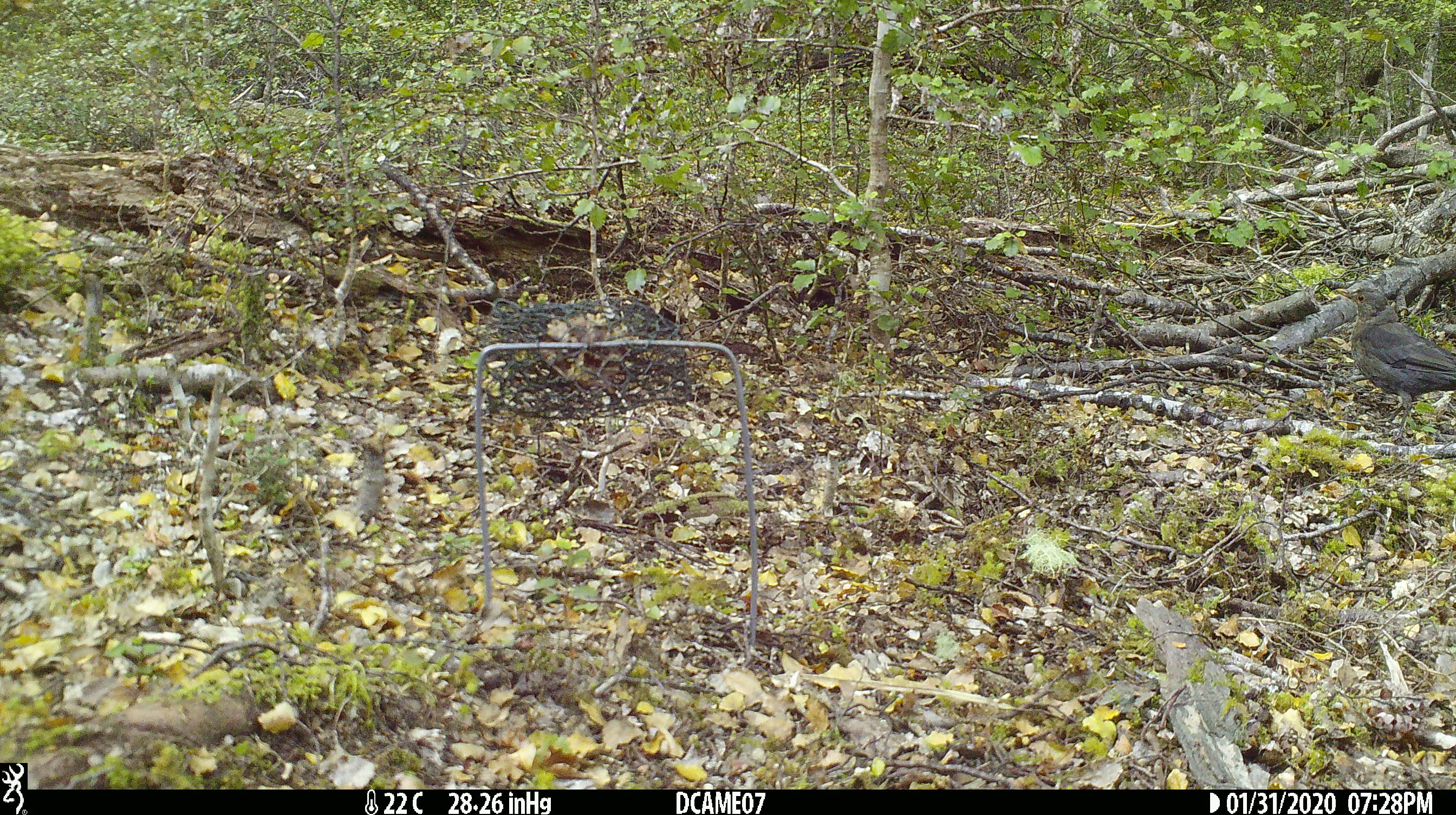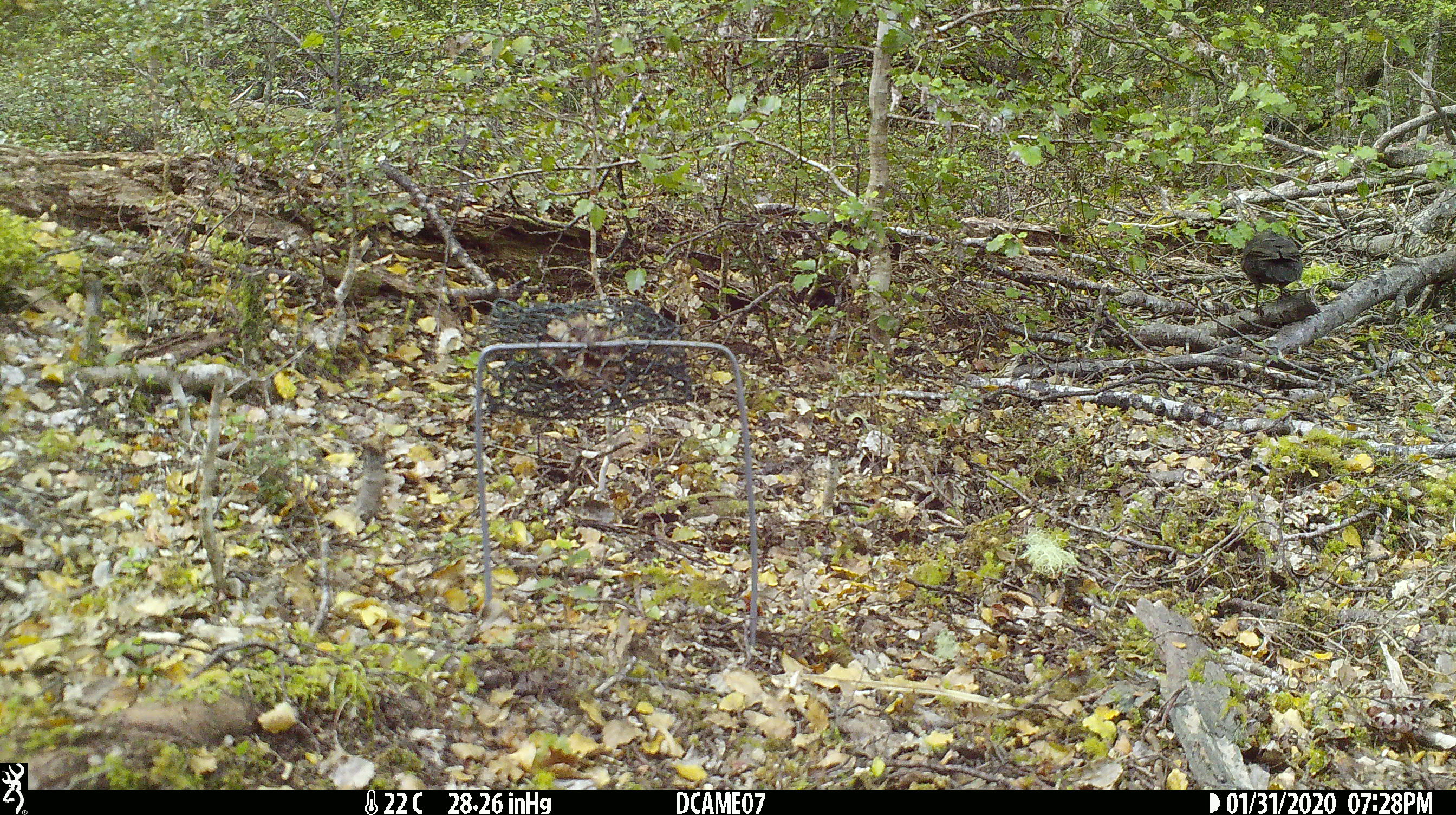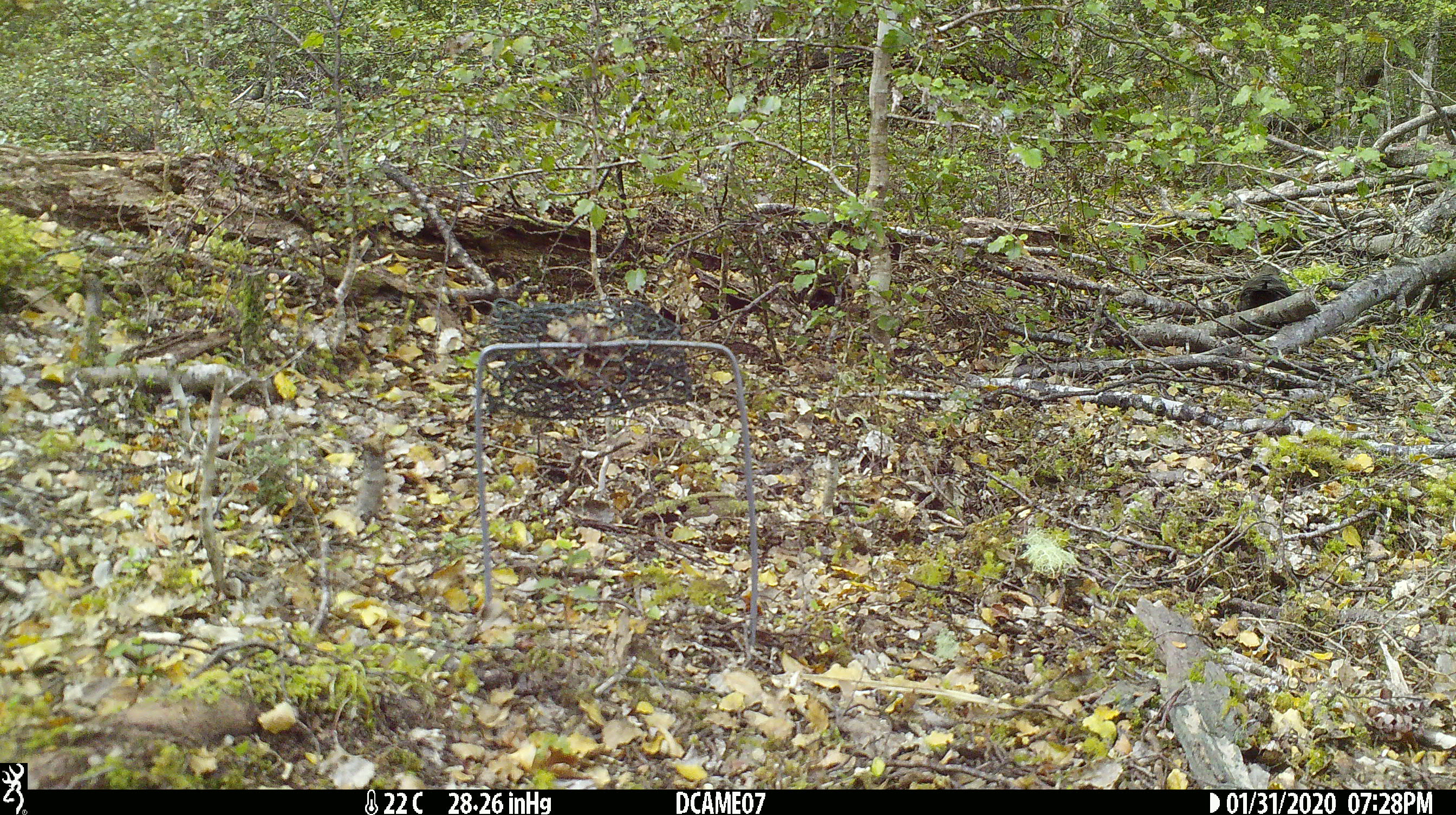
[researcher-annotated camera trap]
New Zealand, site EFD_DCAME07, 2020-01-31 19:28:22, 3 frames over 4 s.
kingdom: Animalia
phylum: Chordata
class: Aves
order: Passeriformes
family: Turdidae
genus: Turdus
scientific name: Turdus merula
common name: eurasian blackbird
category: blackbird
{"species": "blackbird (eurasian blackbird) (Turdus merula)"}